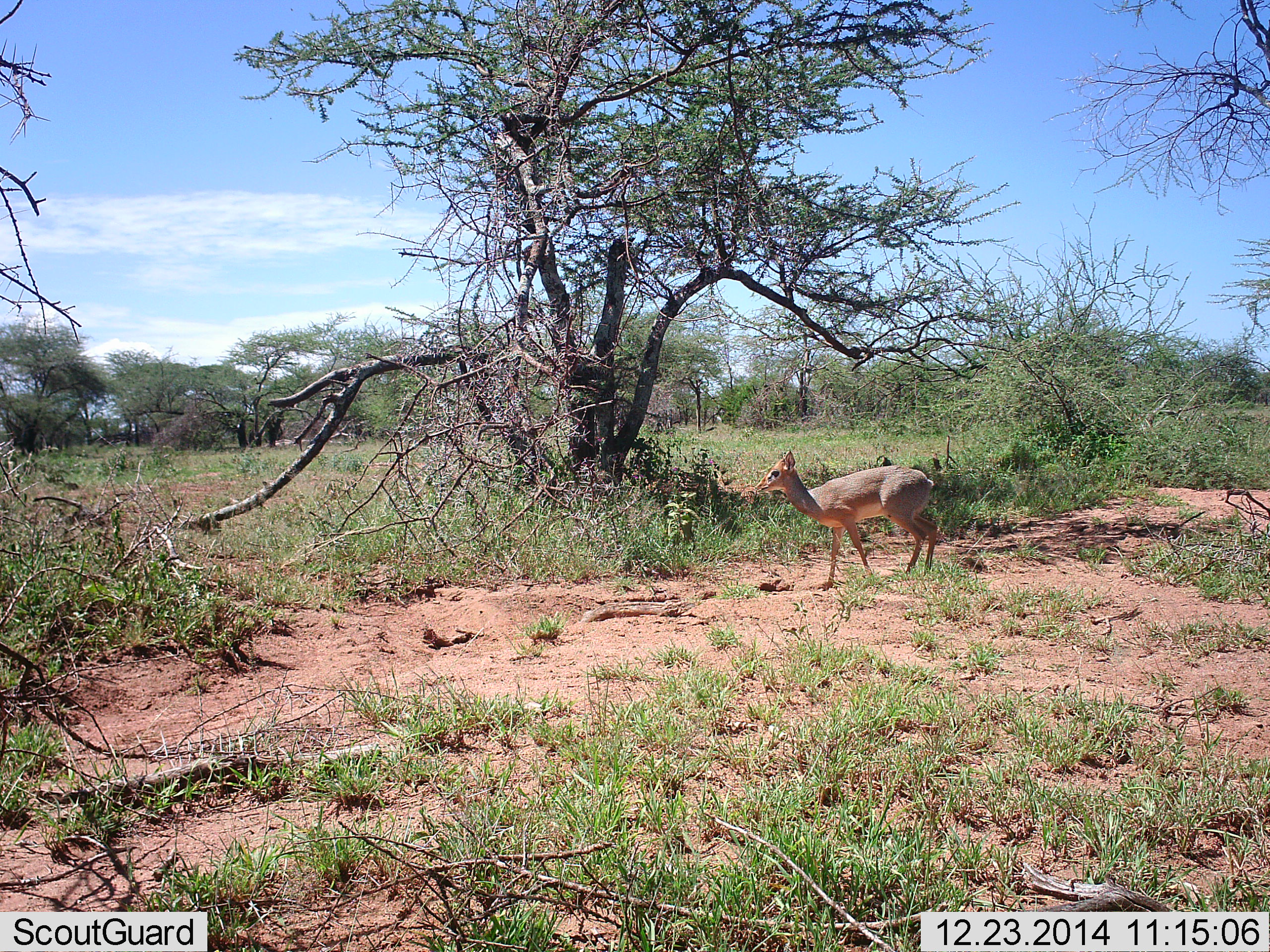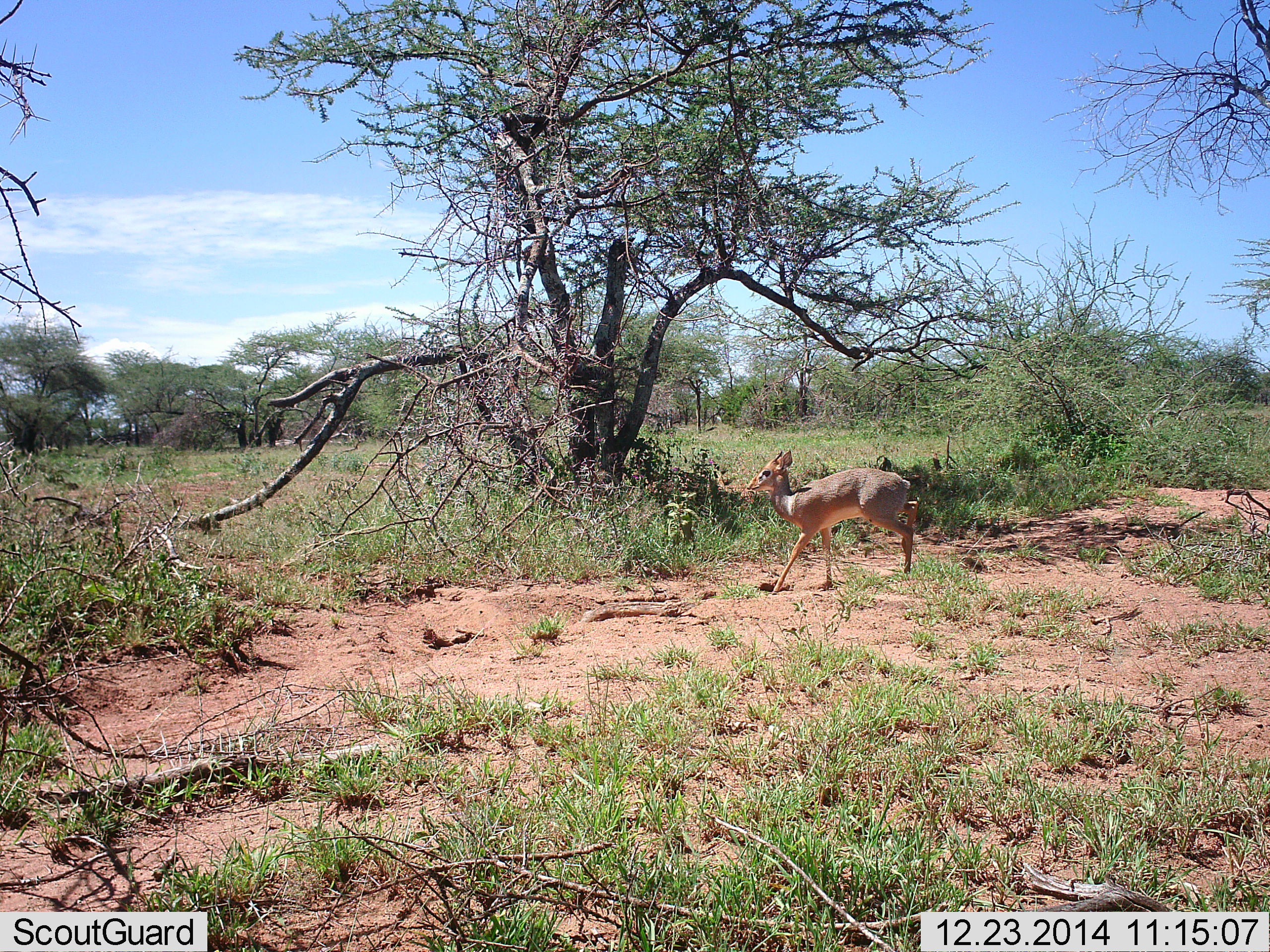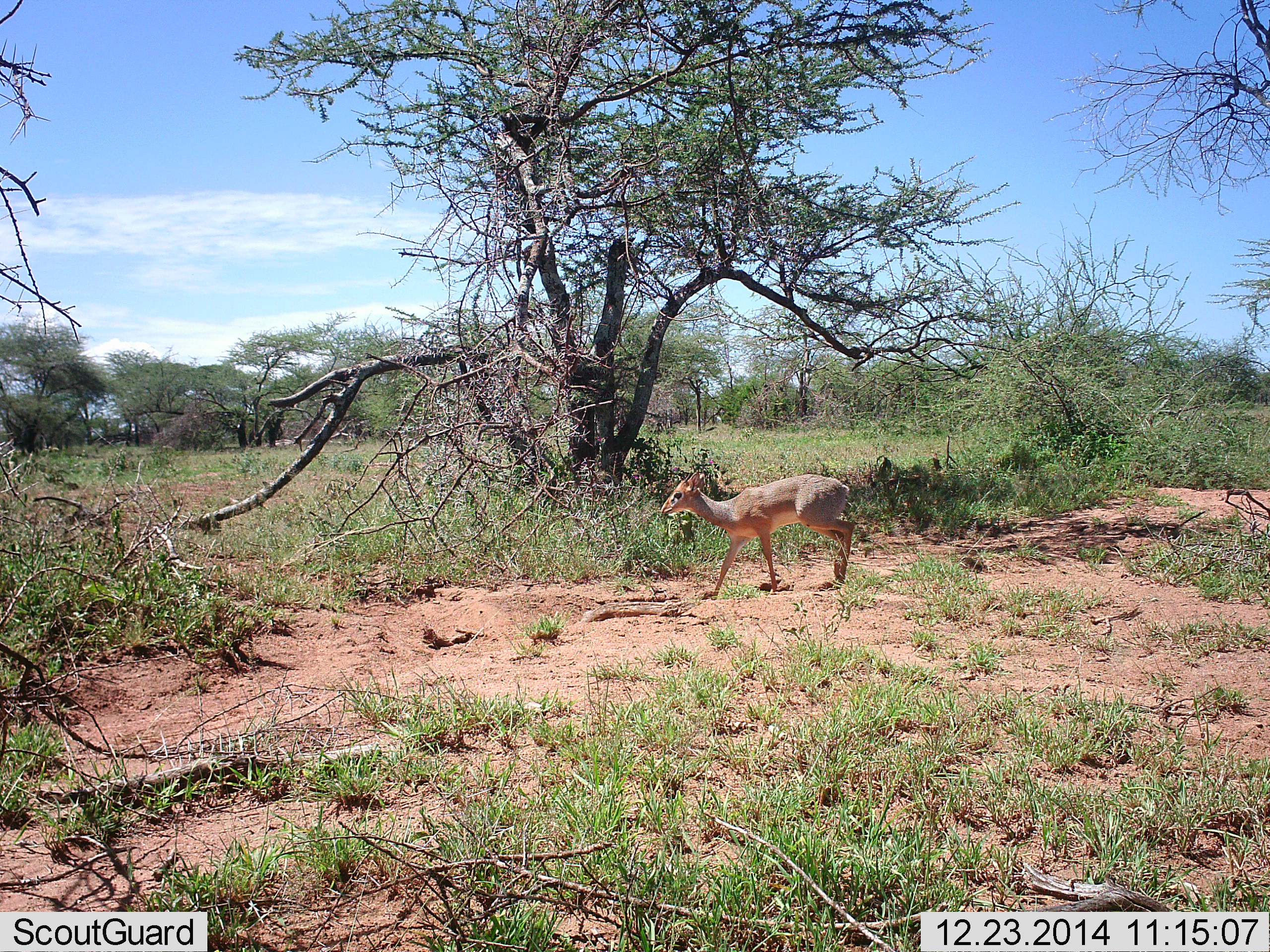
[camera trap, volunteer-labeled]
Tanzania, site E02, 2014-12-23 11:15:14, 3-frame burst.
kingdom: Animalia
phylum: Chordata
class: Mammalia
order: Artiodactyla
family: Bovidae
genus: Madoqua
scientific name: Madoqua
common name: dikdik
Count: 1.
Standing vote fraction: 30%.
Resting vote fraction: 0%.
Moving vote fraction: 90%.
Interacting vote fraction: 0%.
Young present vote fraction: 0%.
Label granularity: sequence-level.